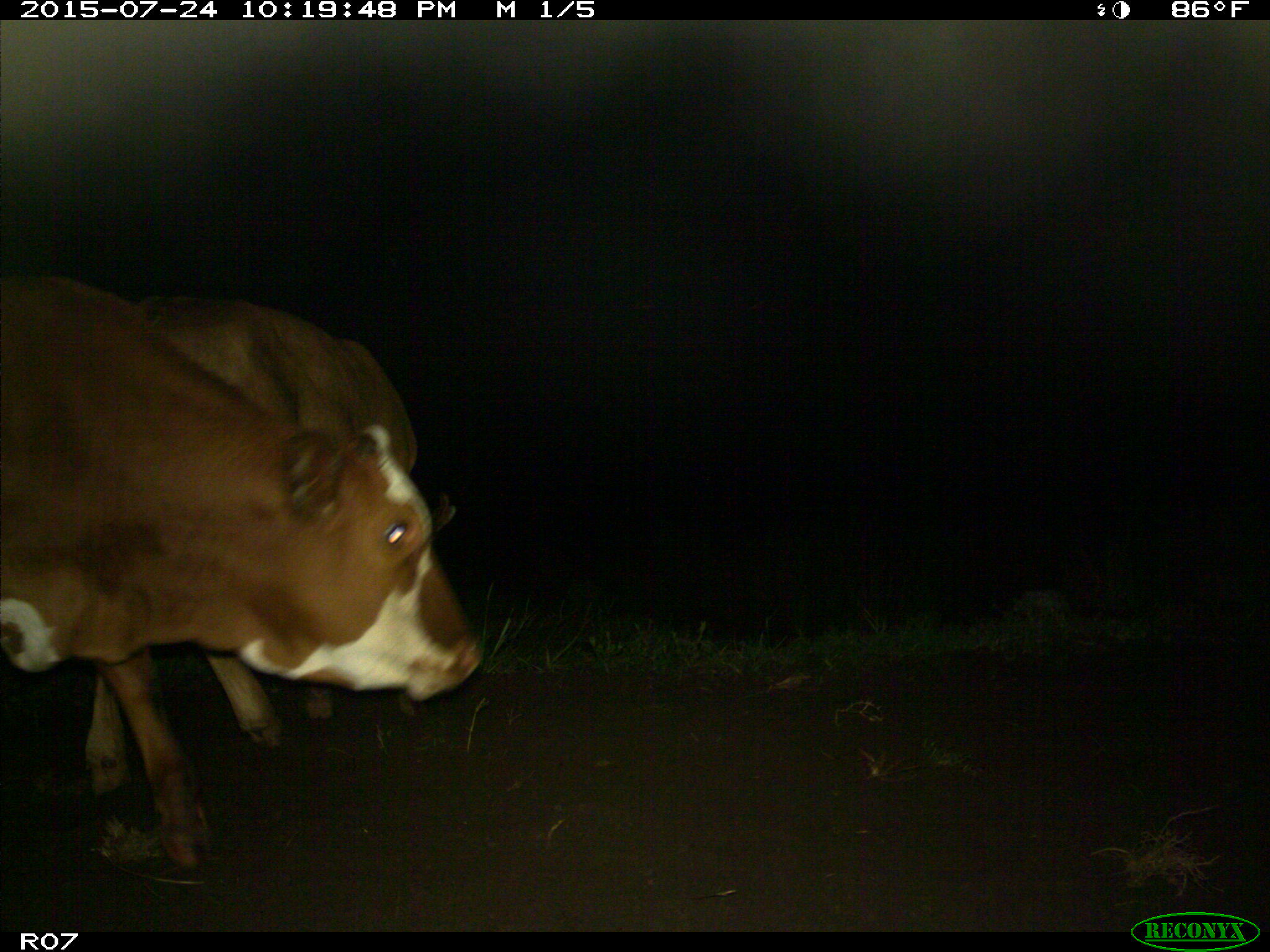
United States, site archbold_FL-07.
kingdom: Animalia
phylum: Chordata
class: Mammalia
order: Artiodactyla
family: Bovidae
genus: Bos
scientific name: Bos taurus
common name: domestic cow